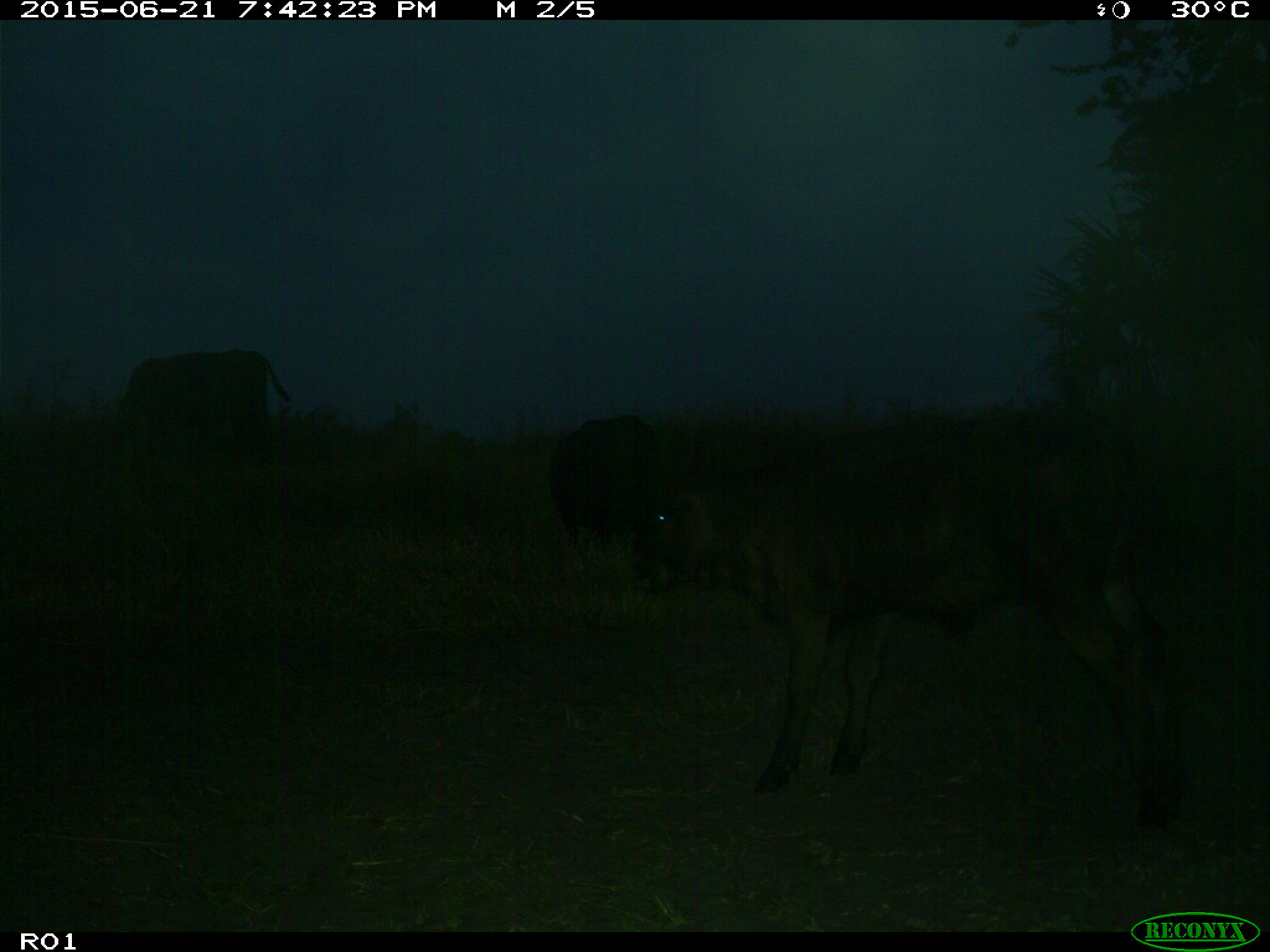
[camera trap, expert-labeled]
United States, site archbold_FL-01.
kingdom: Animalia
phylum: Chordata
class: Mammalia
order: Artiodactyla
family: Bovidae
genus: Bos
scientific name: Bos taurus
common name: domestic cow